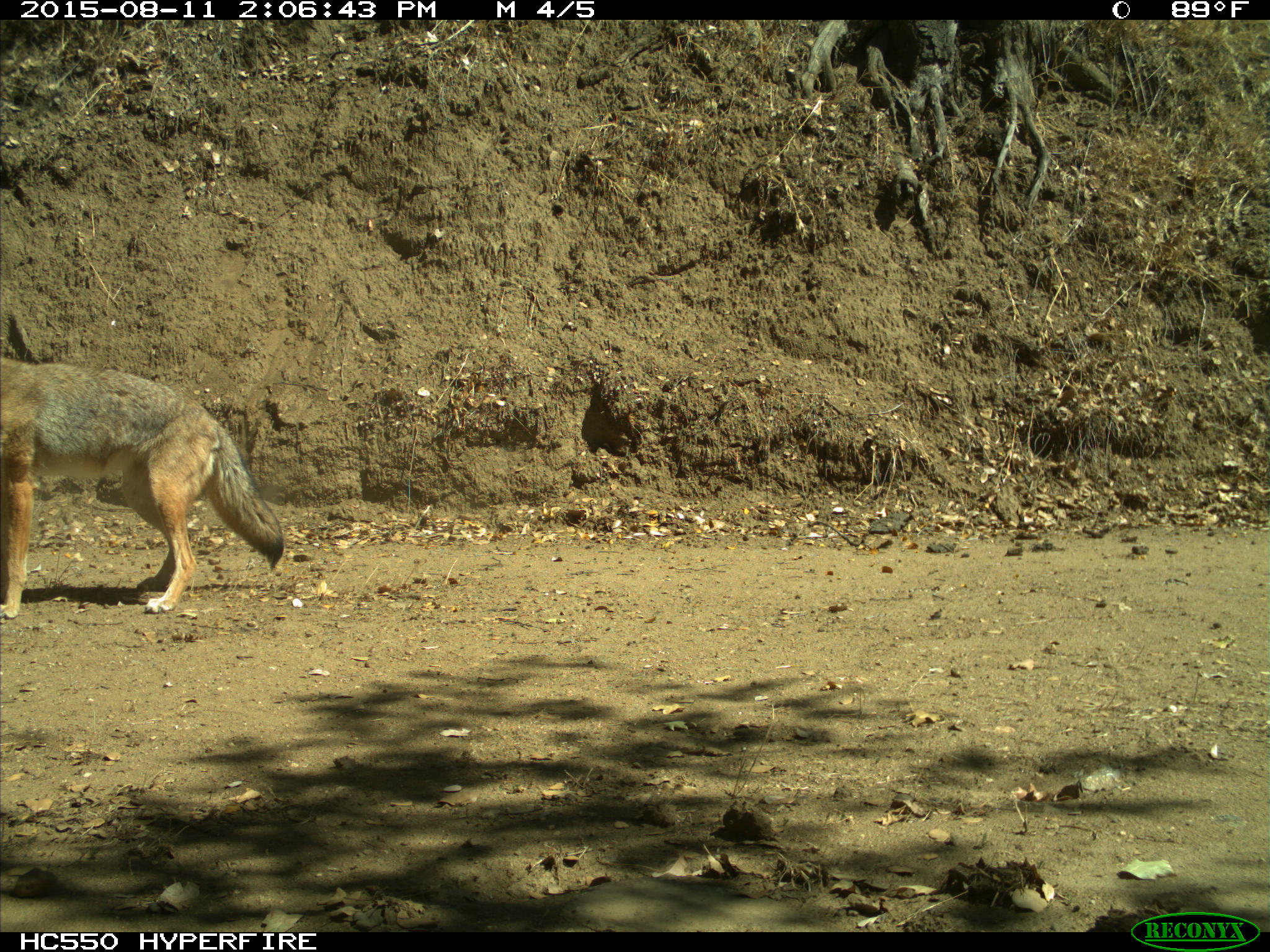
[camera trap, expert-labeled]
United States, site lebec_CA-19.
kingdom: Animalia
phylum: Chordata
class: Mammalia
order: Carnivora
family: Canidae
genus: Canis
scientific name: Canis latrans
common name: coyote